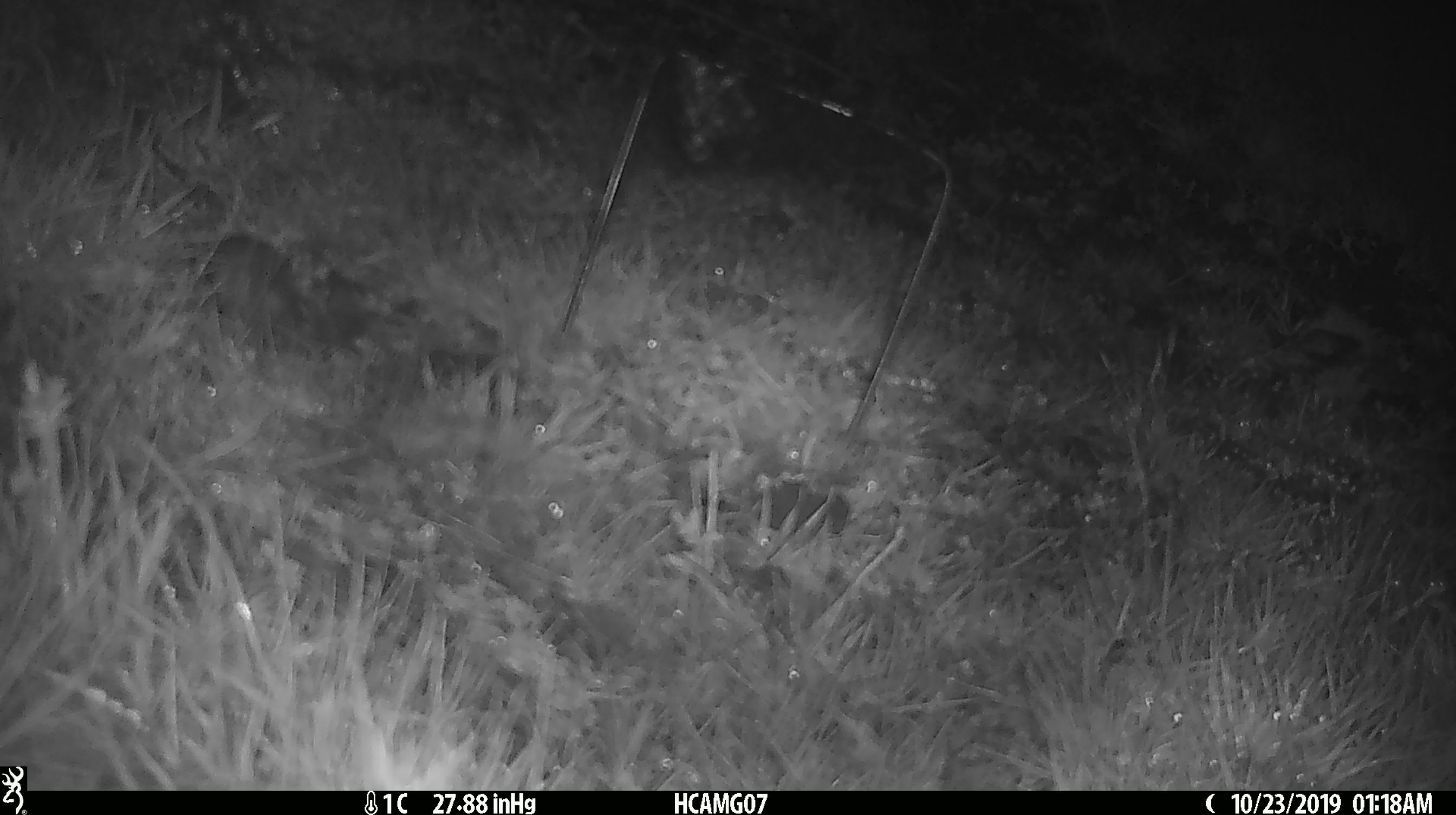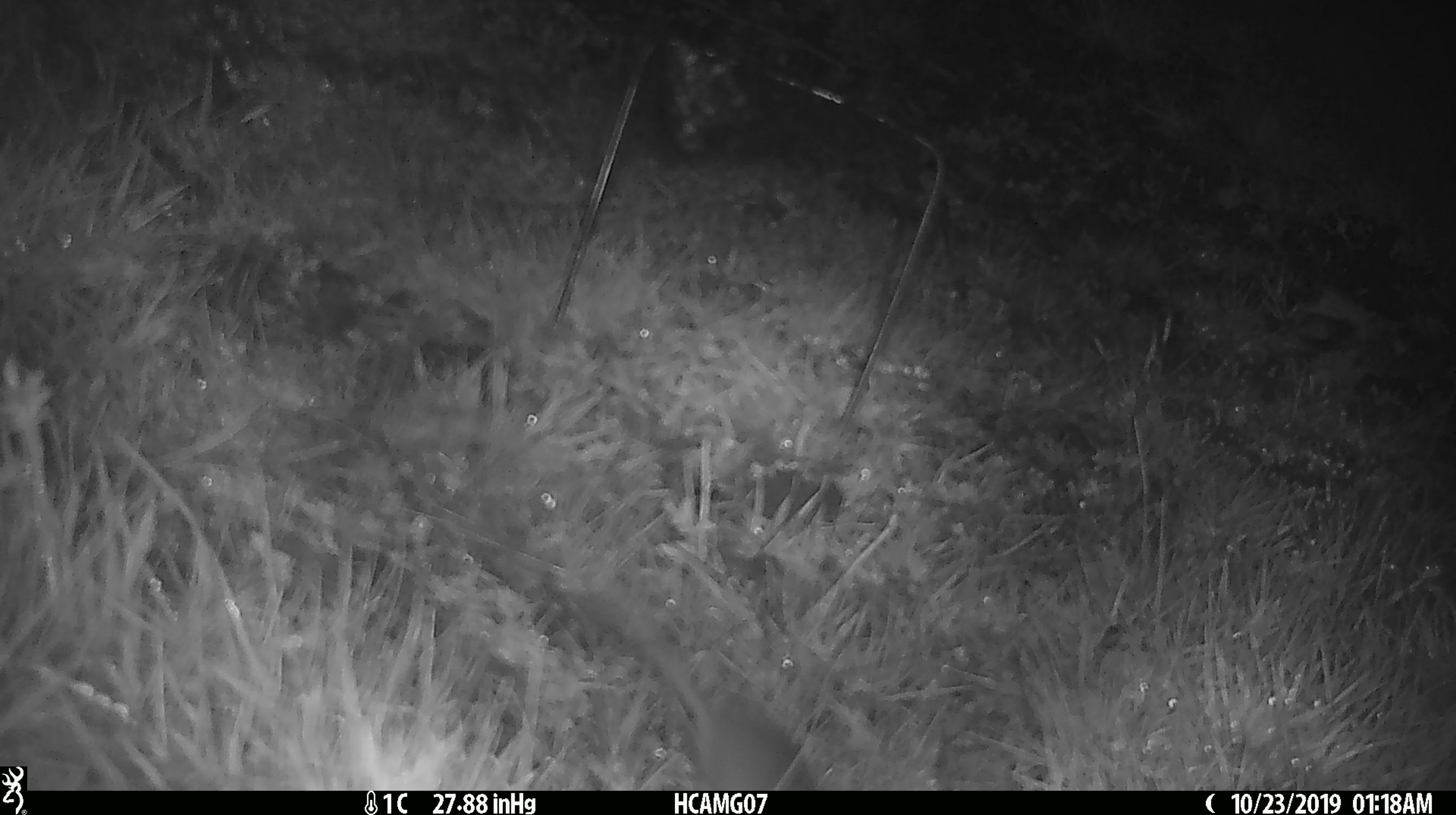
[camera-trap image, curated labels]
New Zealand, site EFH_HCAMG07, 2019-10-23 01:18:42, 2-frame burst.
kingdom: Animalia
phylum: Chordata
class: Mammalia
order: Rodentia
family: Muridae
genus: Mus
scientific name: Mus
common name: mouse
Mouse (Mus).